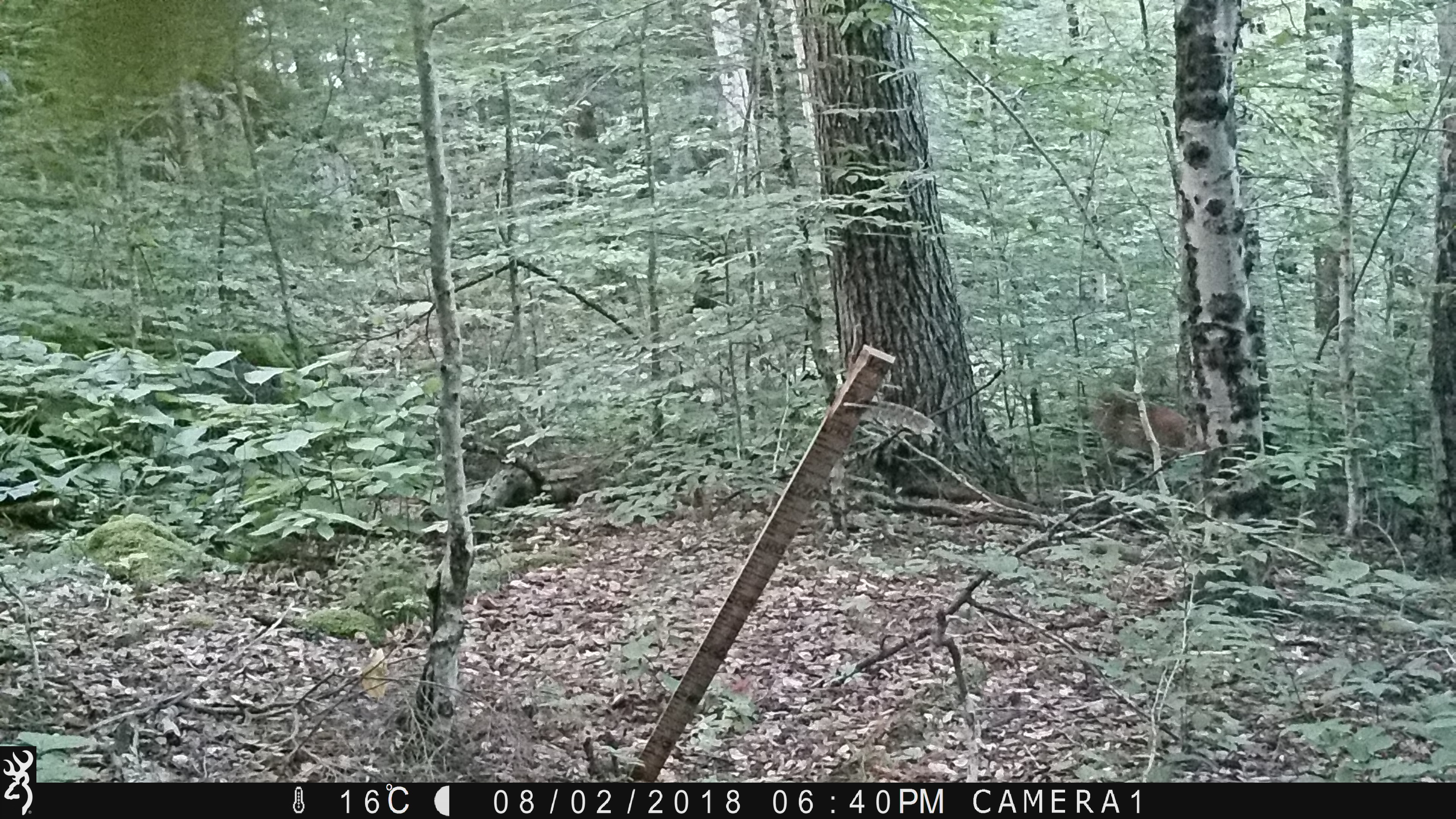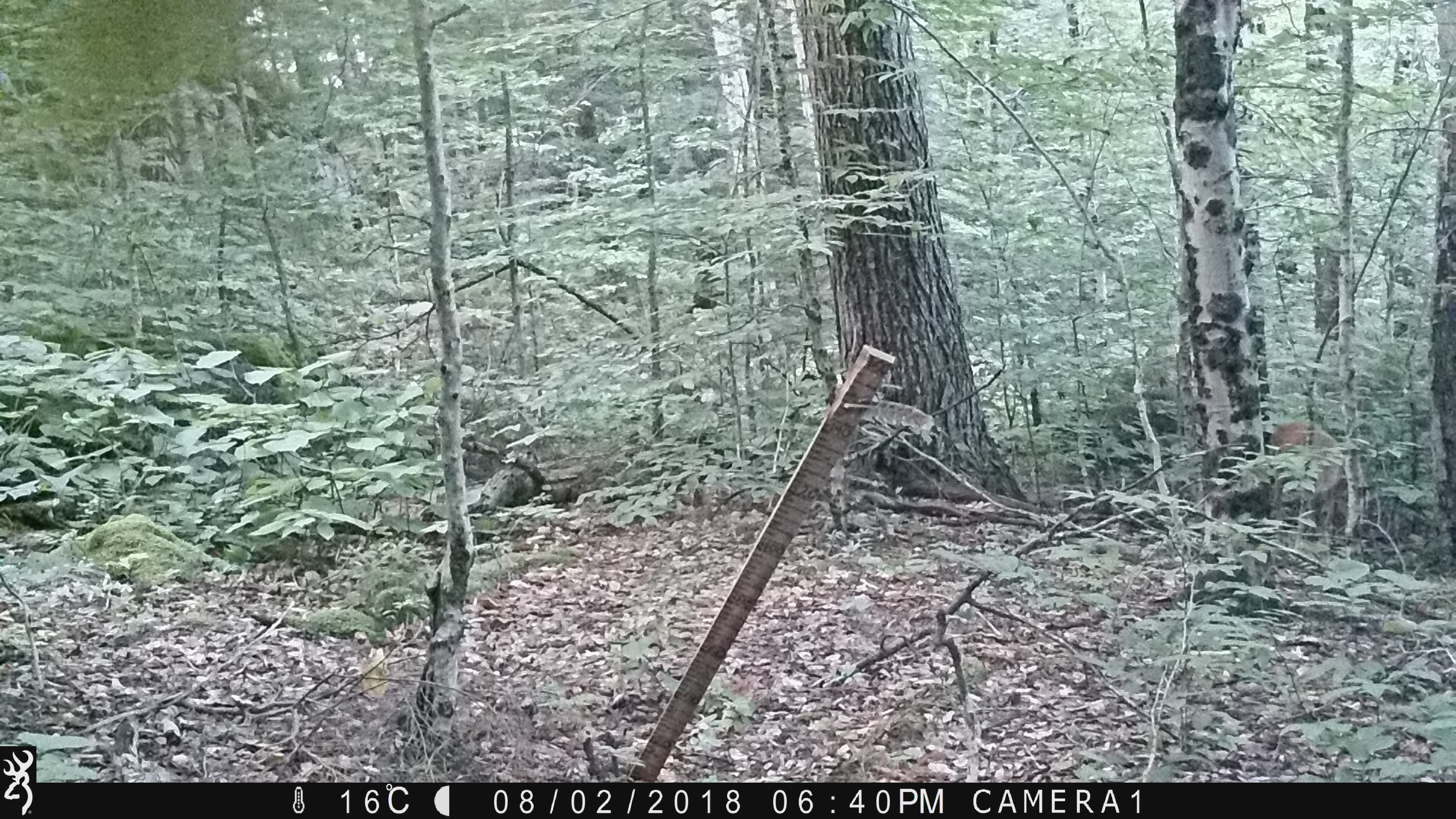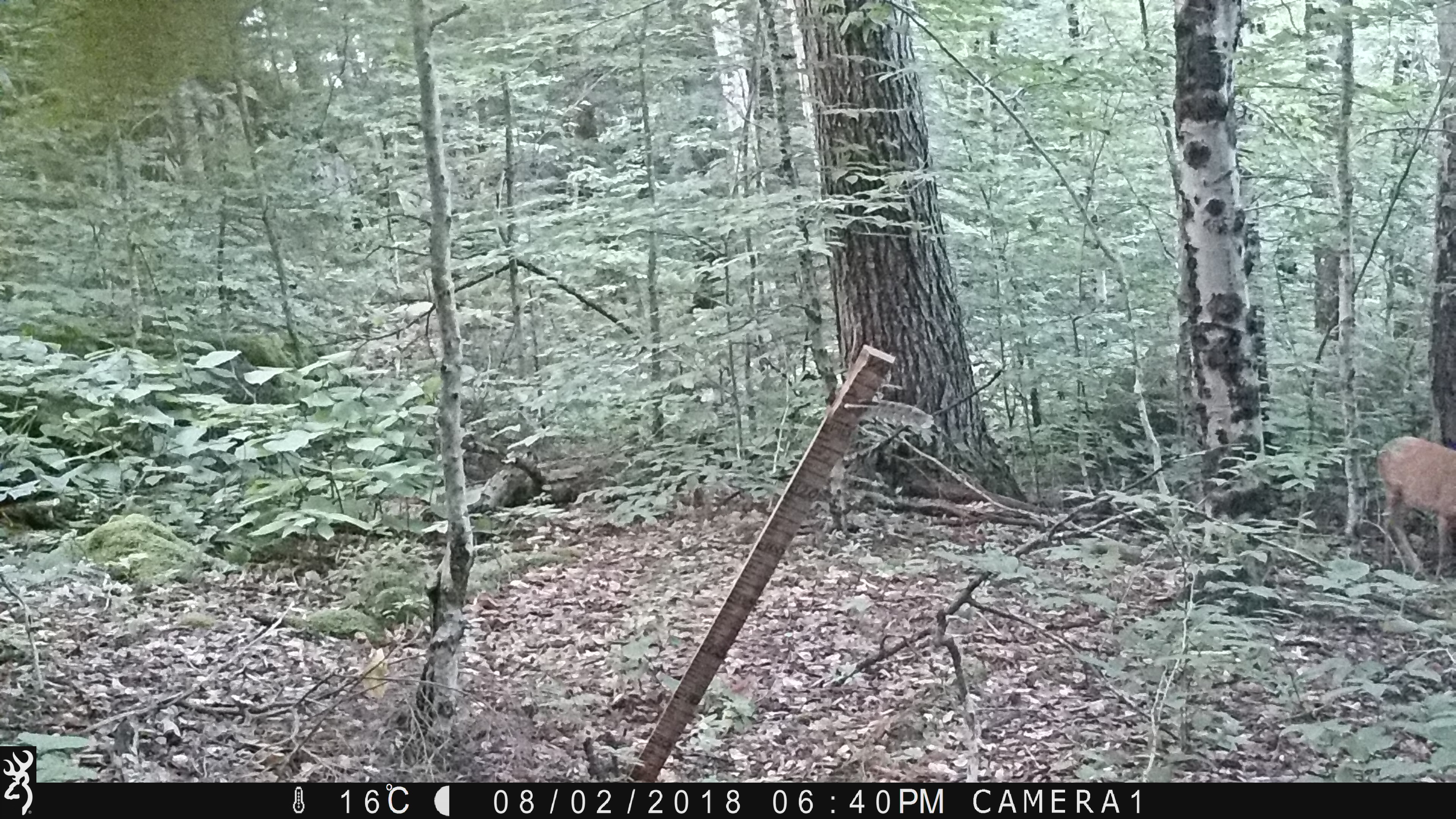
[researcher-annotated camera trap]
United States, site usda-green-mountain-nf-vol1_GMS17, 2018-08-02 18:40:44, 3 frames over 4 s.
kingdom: Animalia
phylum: Chordata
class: Mammalia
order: Artiodactyla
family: Cervidae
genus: Odocoileus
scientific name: Odocoileus virginianus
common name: white-tailed deer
White-tailed deer (Odocoileus virginianus).